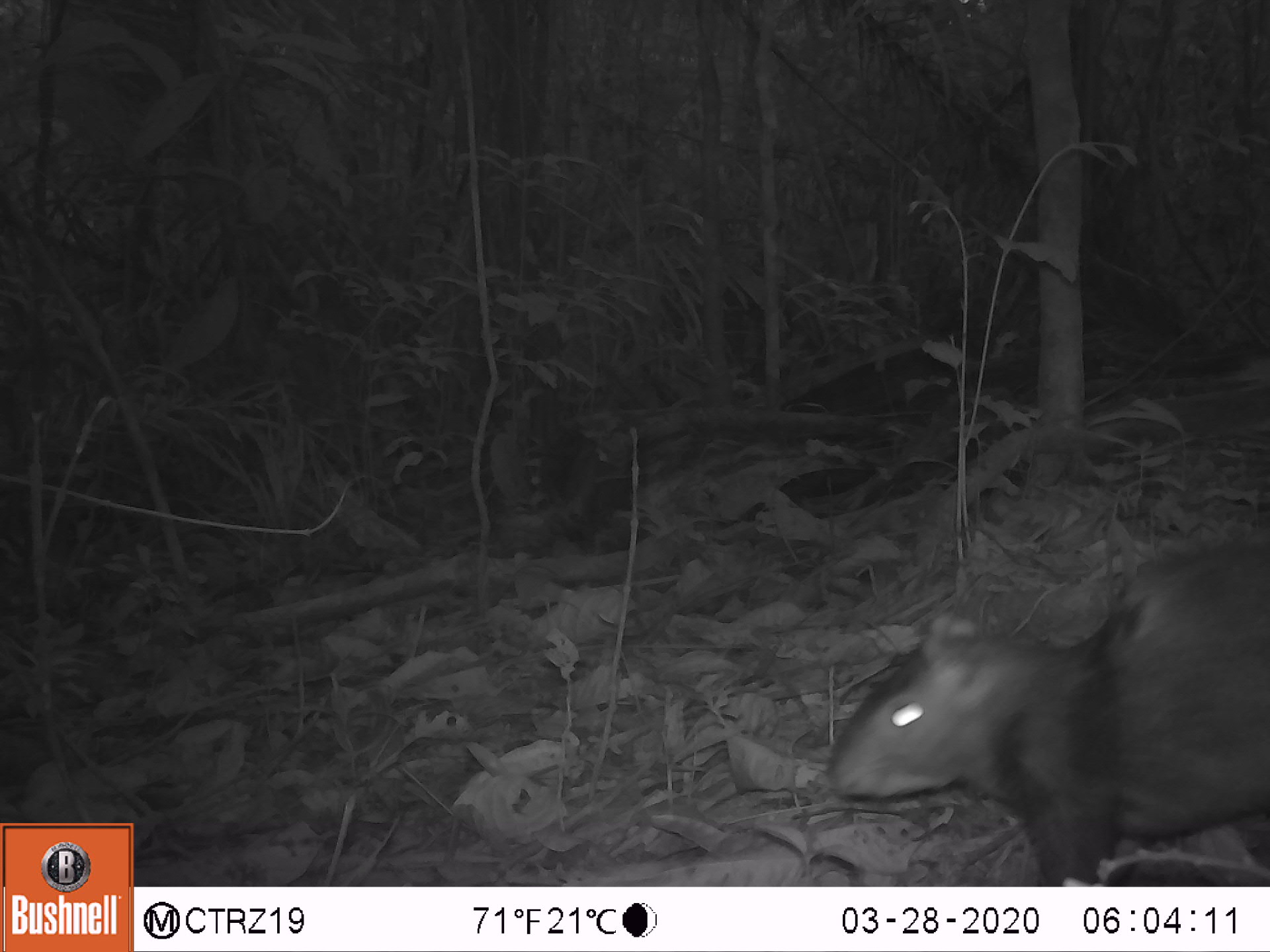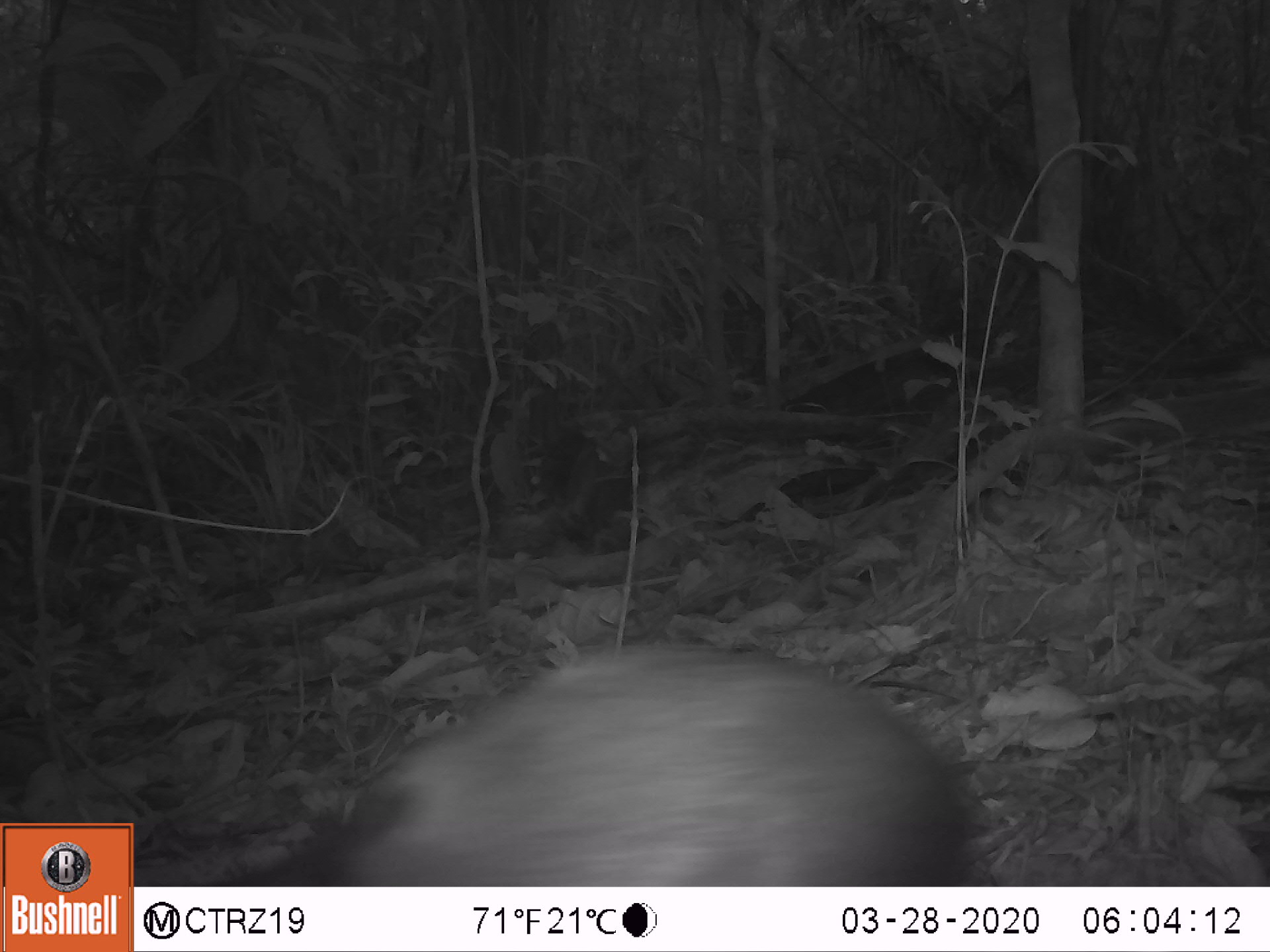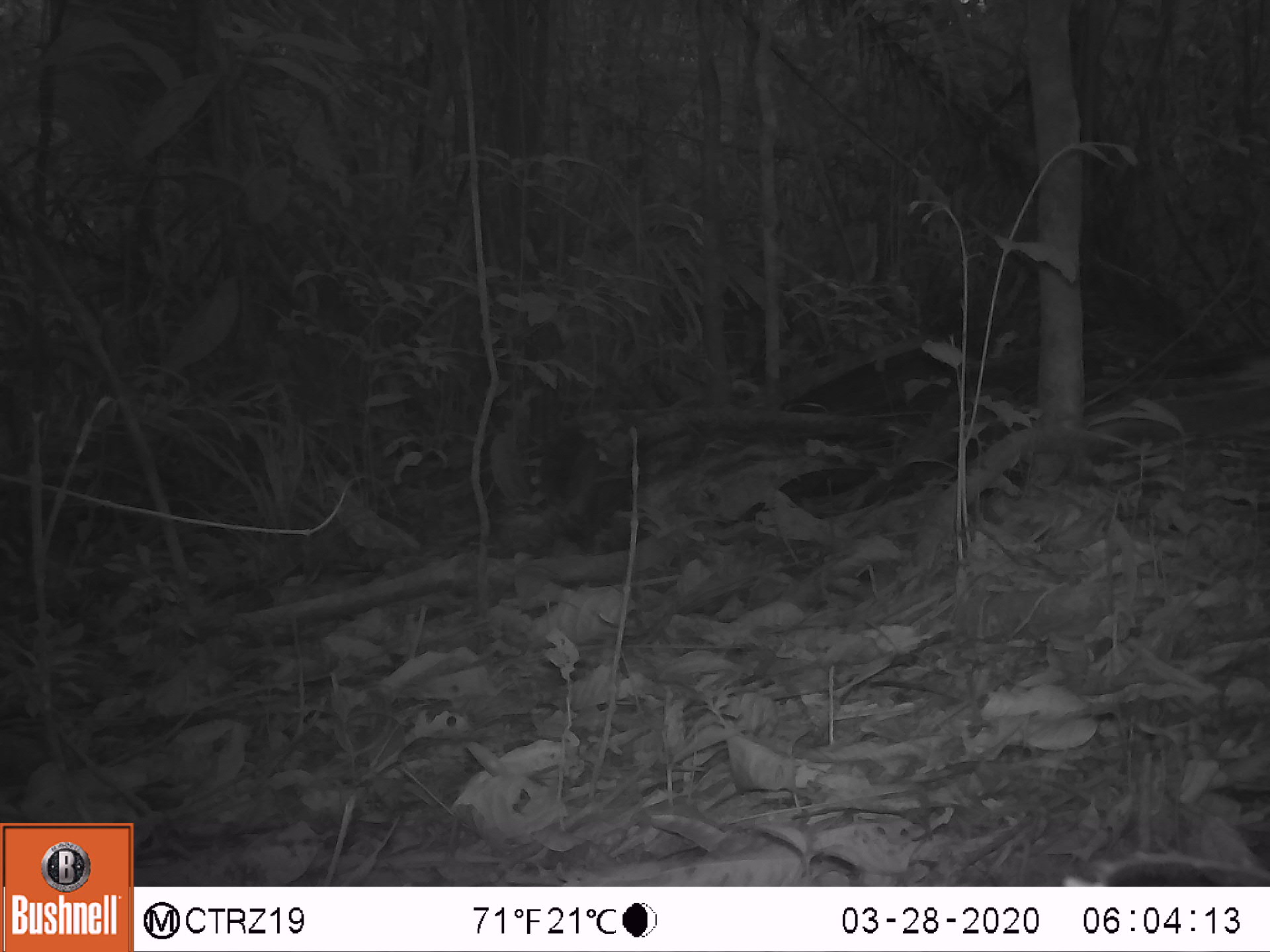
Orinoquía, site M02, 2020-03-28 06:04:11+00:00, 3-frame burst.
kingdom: Animalia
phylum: Chordata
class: Mammalia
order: Rodentia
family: Dasyproctidae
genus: Dasyprocta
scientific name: Dasyprocta fuliginosa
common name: black agouti